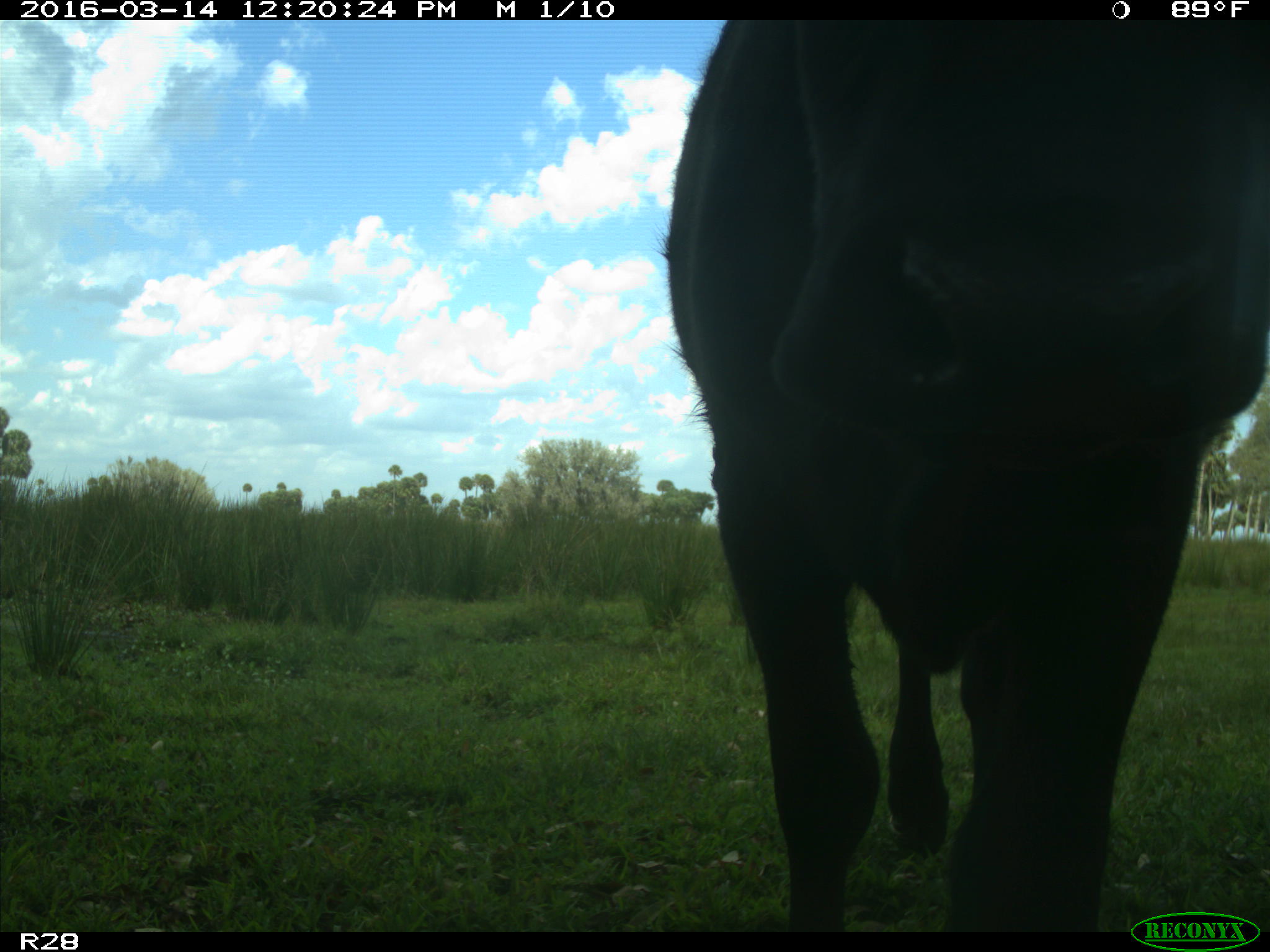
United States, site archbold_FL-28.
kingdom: Animalia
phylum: Chordata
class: Mammalia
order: Artiodactyla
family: Bovidae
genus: Bos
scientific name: Bos taurus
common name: domestic cow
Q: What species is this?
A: Bos taurus (domestic cow).